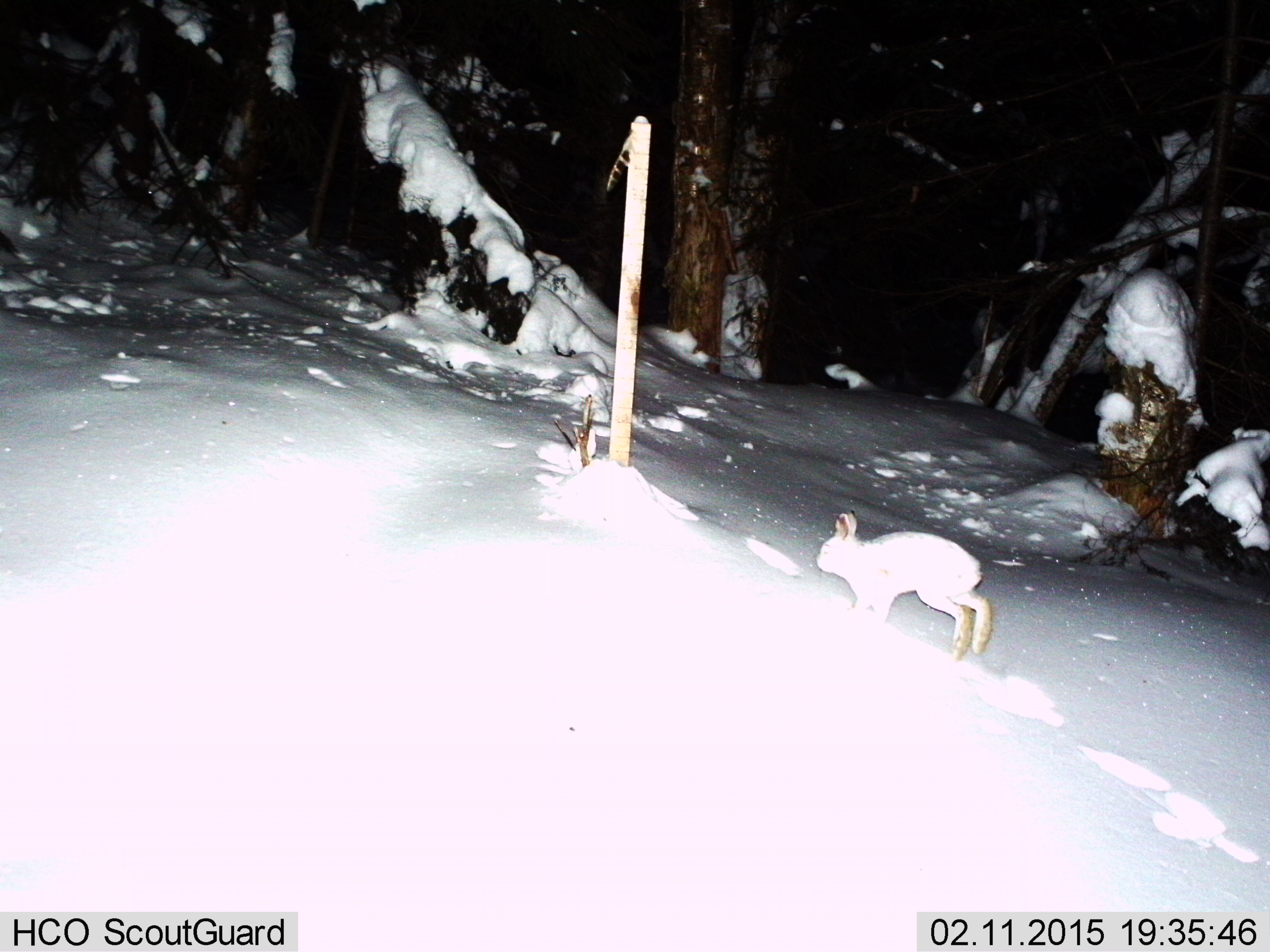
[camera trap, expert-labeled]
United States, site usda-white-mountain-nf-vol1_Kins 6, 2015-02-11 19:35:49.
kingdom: Animalia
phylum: Chordata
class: Mammalia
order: Lagomorpha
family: Leporidae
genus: Lepus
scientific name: Lepus americanus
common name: snowshoe hare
Snowshoe hare (Lepus americanus).